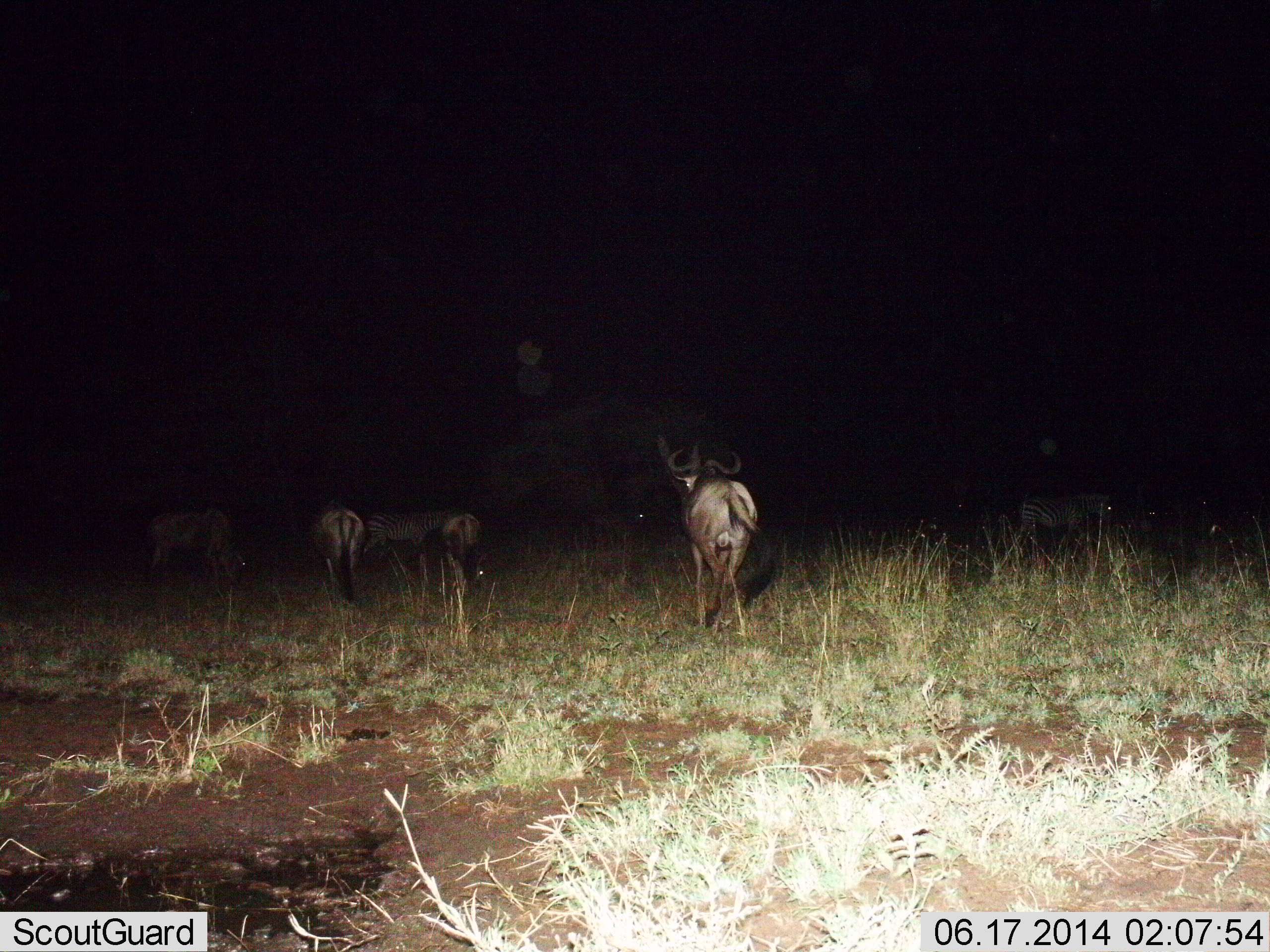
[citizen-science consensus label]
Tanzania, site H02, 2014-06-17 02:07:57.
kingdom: Animalia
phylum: Chordata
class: Mammalia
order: Artiodactyla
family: Bovidae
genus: Connochaetes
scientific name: Connochaetes taurinus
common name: blue wildebeest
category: wildebeest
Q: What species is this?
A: Wildebeest (blue wildebeest) (Connochaetes taurinus).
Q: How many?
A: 5.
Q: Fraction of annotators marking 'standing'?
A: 44%.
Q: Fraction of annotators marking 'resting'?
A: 0%.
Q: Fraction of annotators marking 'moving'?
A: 72%.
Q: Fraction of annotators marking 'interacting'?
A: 0%.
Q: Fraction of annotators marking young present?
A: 0%.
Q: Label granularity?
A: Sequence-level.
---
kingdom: Animalia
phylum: Chordata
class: Mammalia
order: Perissodactyla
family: Equidae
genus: Equus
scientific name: Equus quagga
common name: plains zebra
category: zebra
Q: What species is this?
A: Zebra (plains zebra) (Equus quagga).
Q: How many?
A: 2.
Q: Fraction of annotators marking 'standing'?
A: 42%.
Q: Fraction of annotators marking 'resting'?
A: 0%.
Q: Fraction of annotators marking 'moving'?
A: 67%.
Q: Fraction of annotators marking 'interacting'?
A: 0%.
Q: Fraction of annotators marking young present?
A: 0%.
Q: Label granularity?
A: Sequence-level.